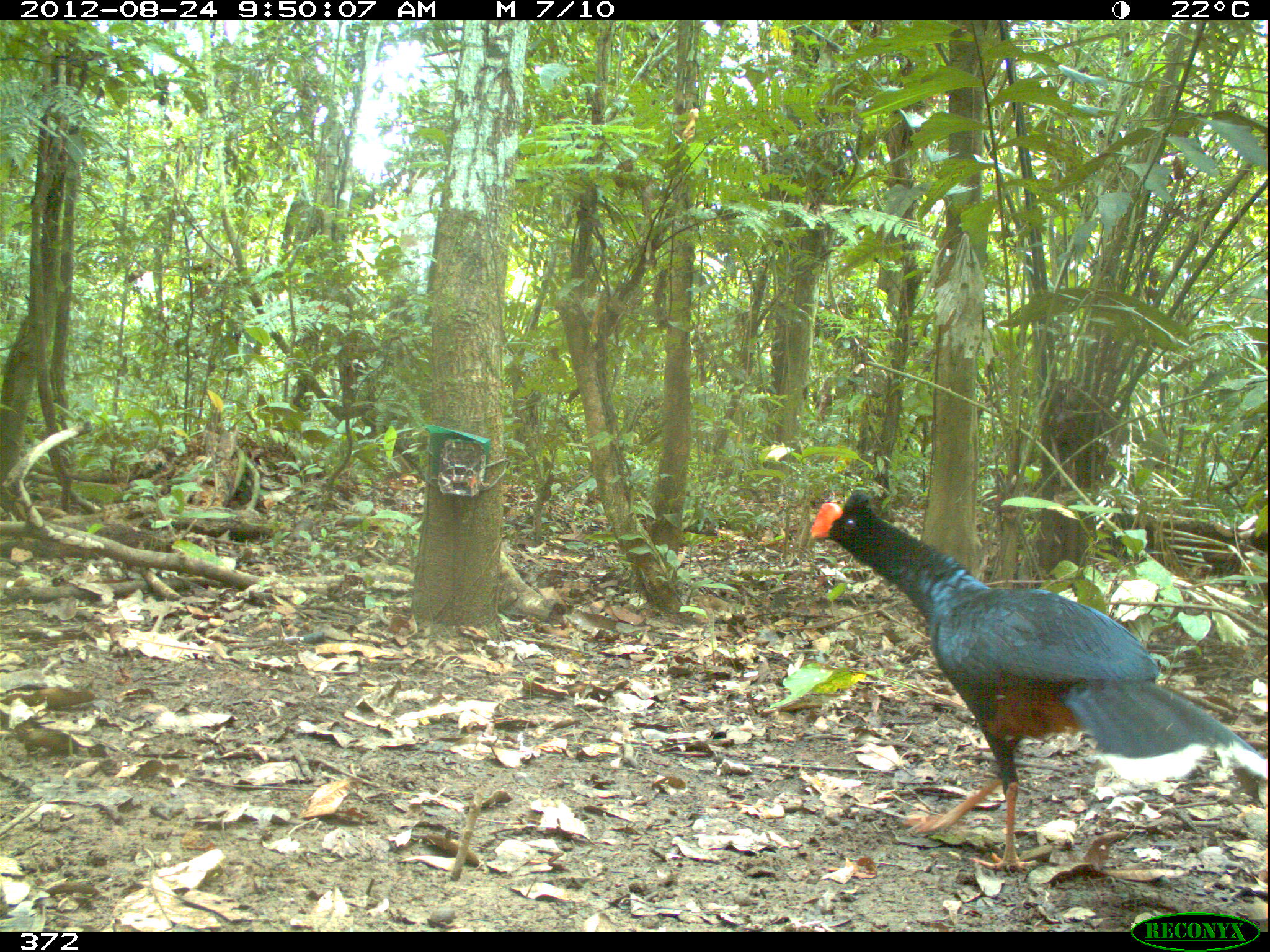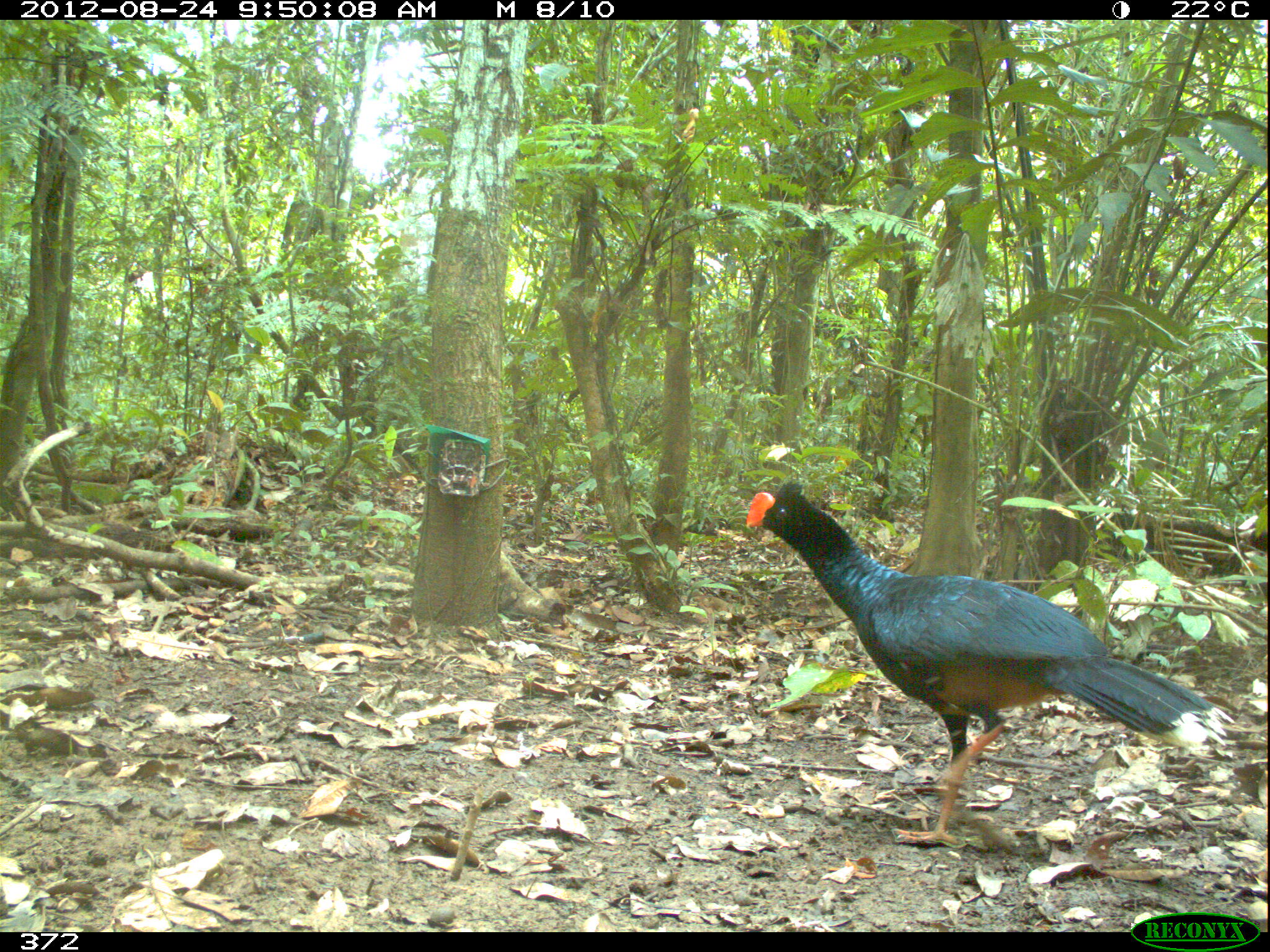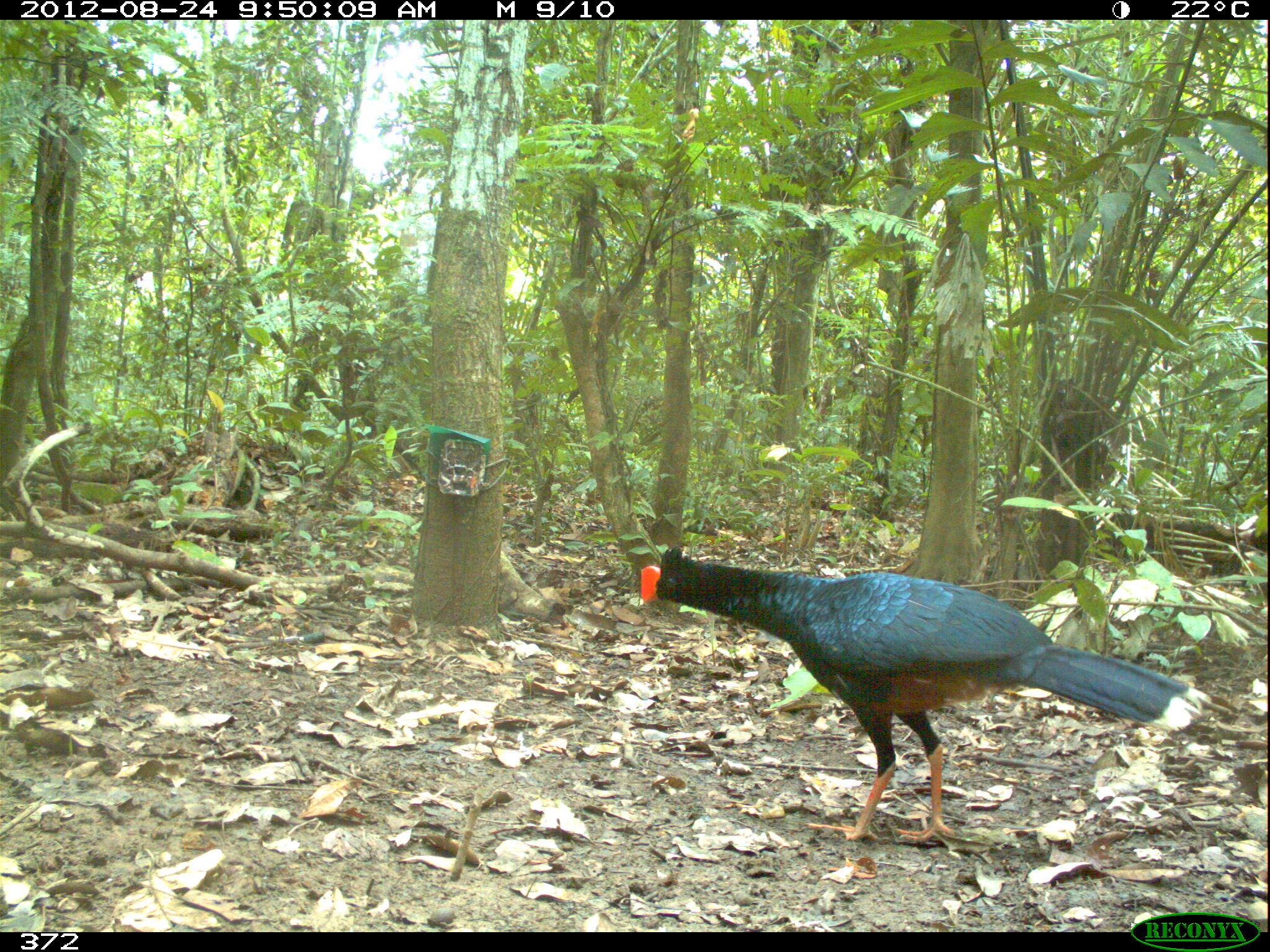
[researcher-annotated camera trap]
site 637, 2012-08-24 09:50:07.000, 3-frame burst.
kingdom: Animalia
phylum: Chordata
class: Aves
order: Galliformes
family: Cracidae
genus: Mitu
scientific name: Mitu tuberosum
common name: razor-billed curassow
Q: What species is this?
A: Mitu tuberosum (razor-billed curassow).